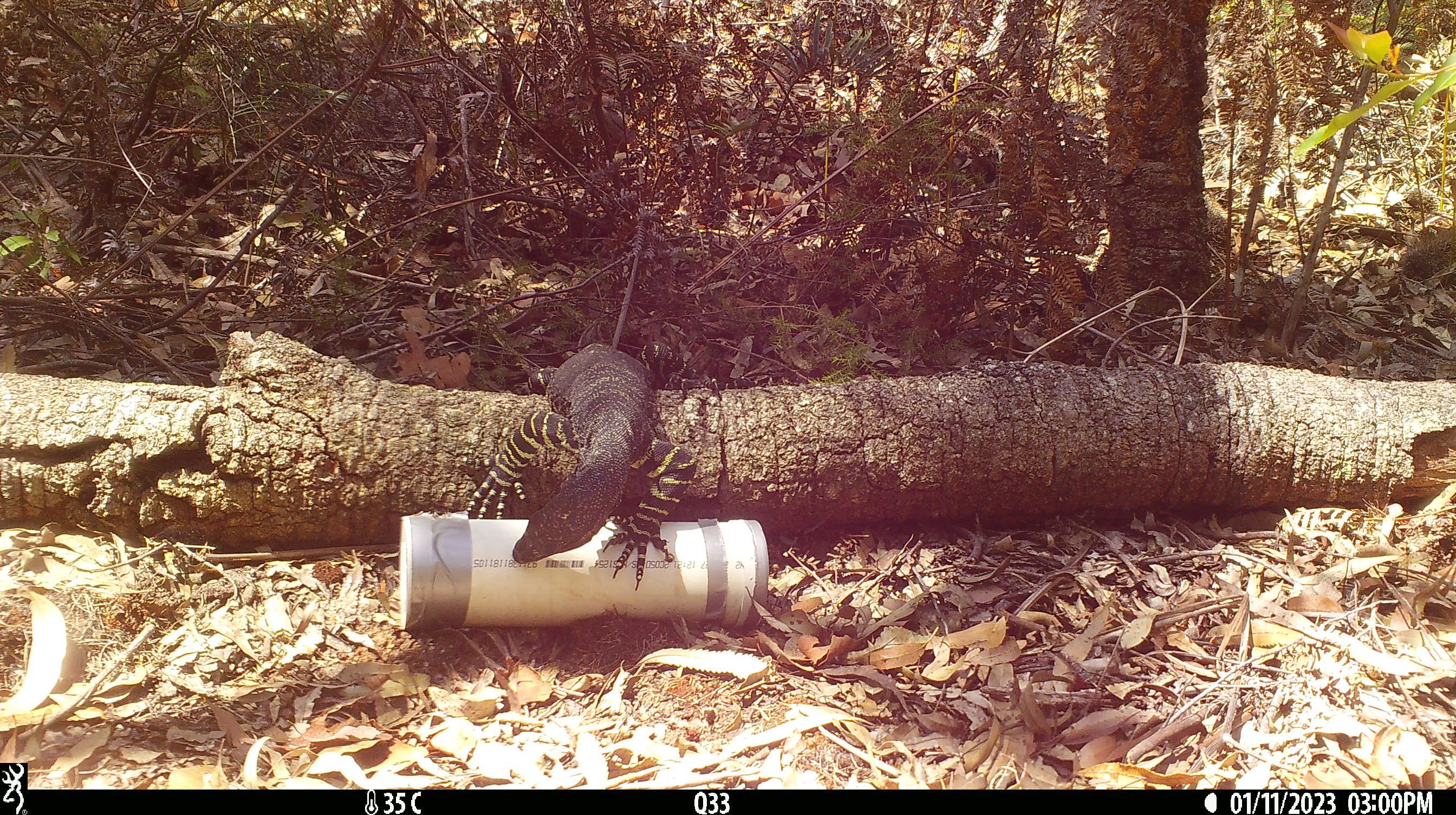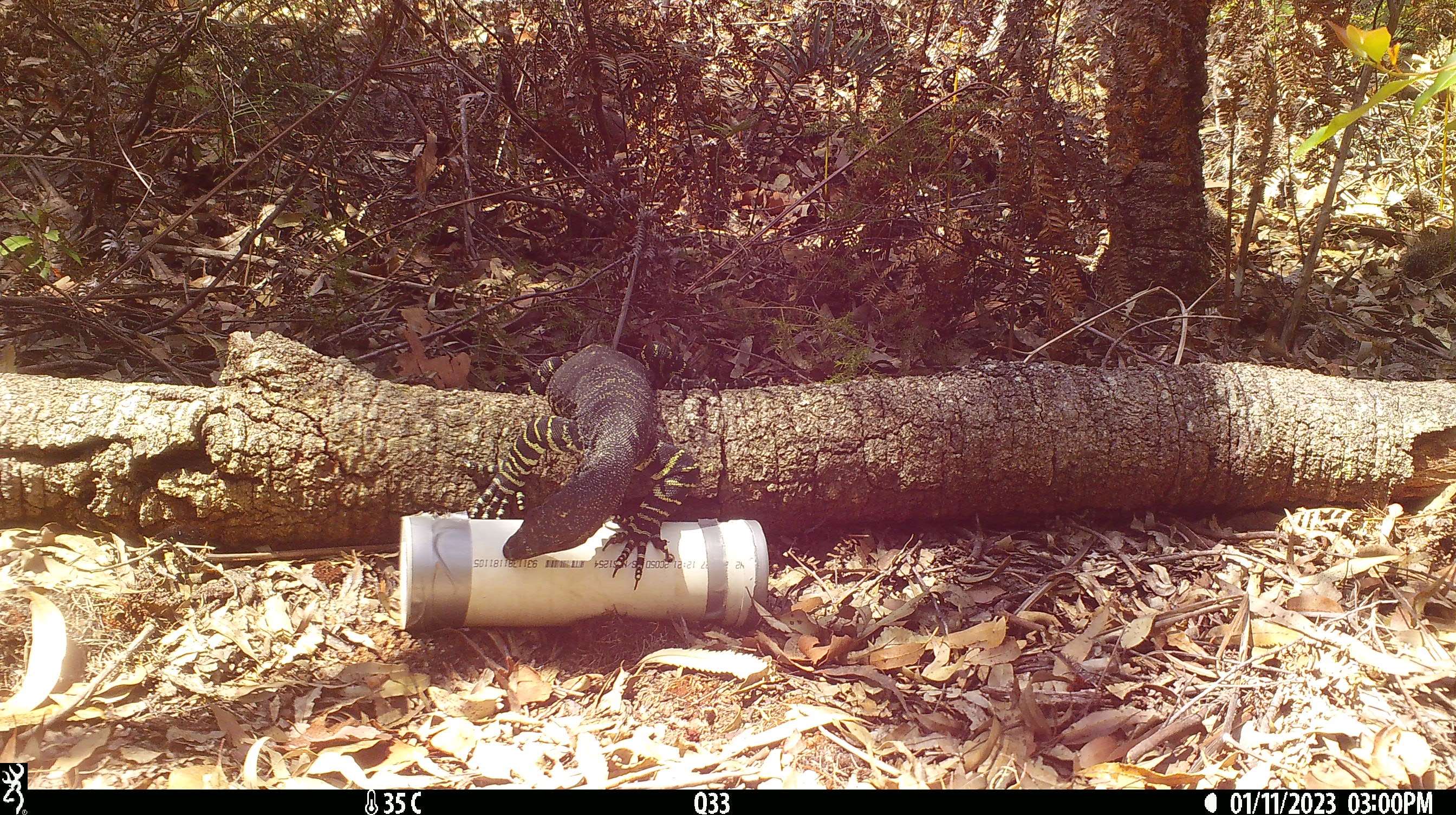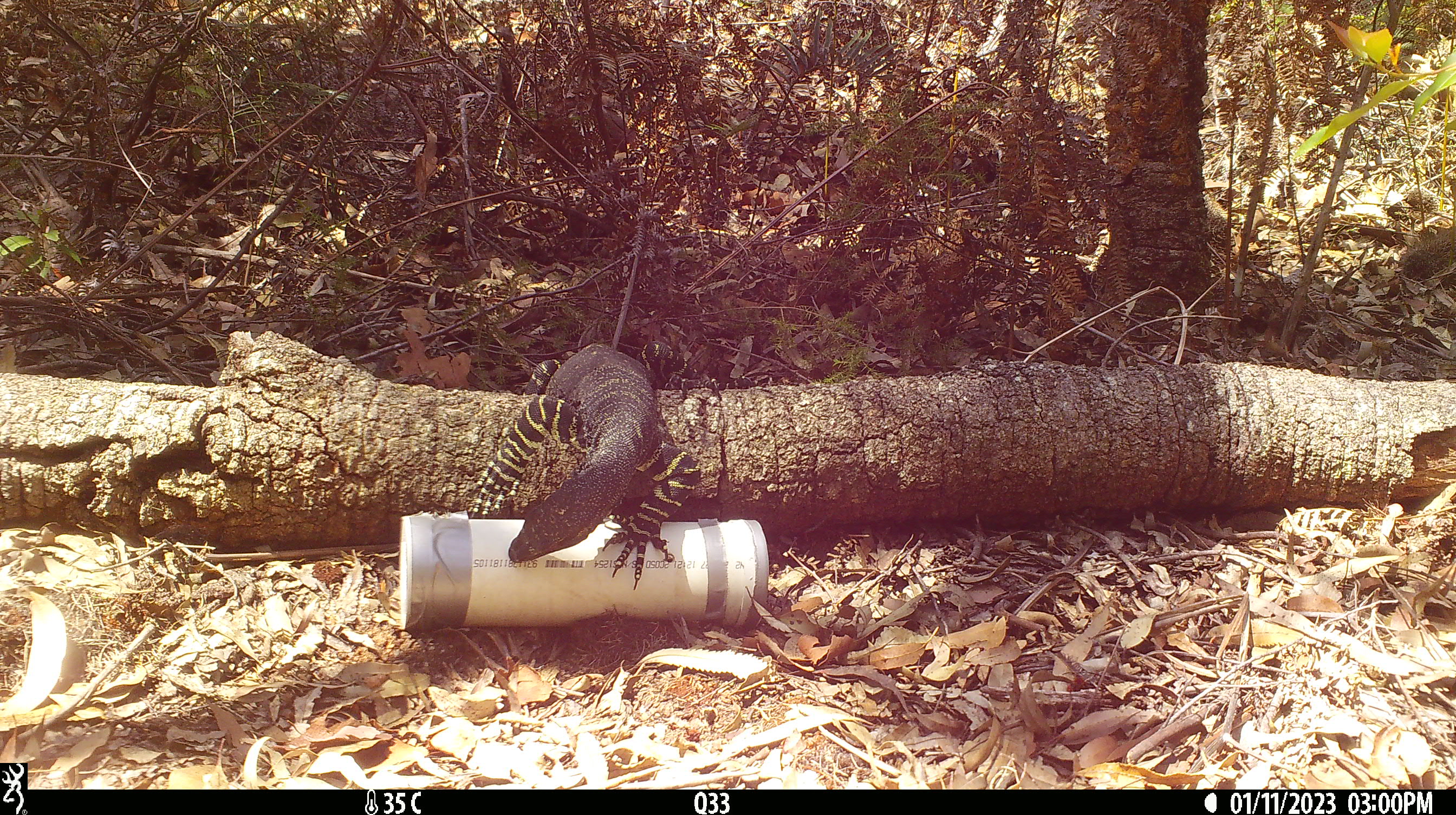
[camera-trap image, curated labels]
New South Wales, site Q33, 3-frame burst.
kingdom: Animalia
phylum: Chordata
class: Reptilia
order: Squamata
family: Varanidae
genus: Varanus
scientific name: Varanus varius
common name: lace monitor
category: goanna